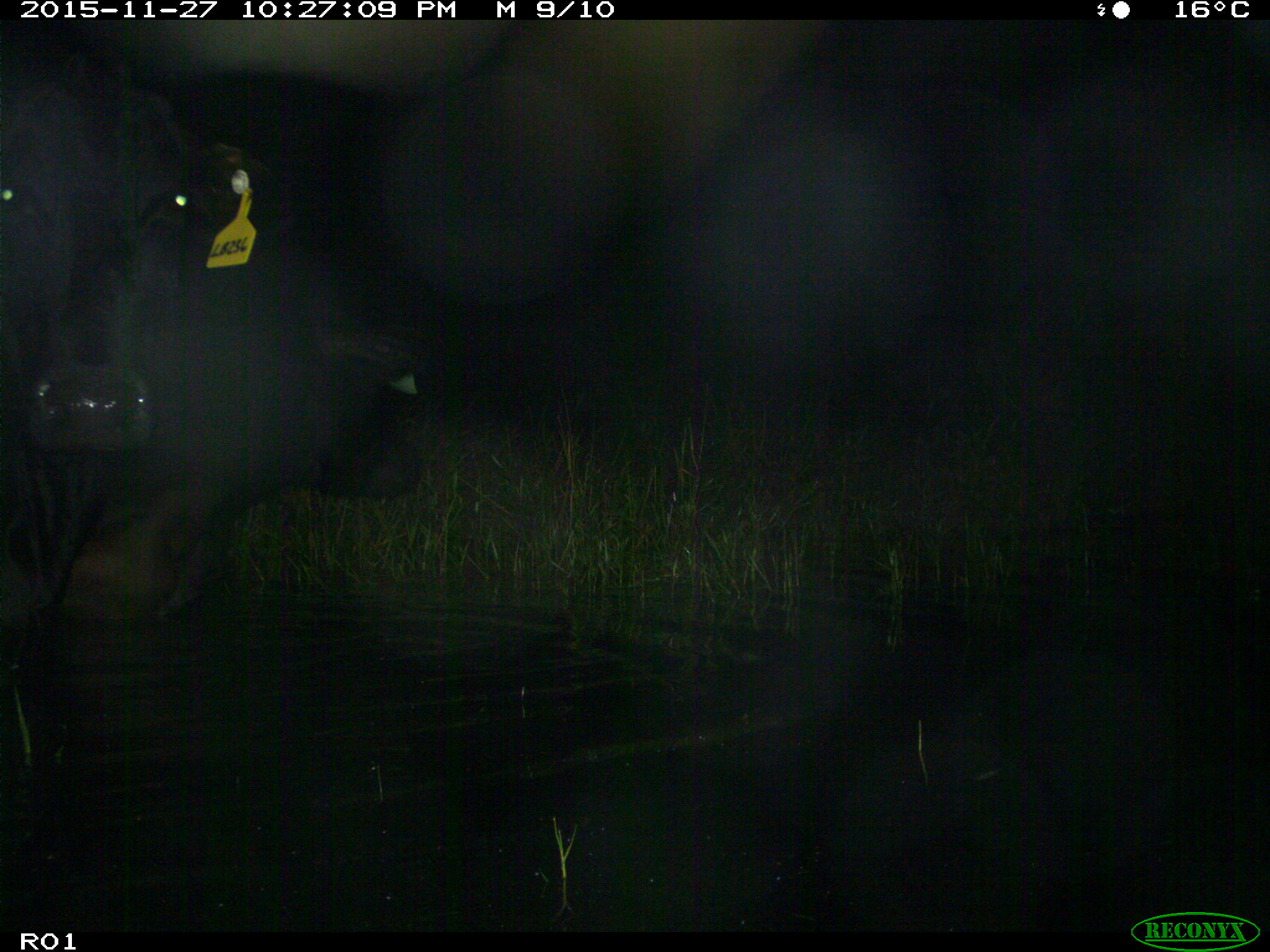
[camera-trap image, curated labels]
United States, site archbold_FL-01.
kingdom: Animalia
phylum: Chordata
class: Mammalia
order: Artiodactyla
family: Bovidae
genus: Bos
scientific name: Bos taurus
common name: domestic cow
Bos taurus (domestic cow).